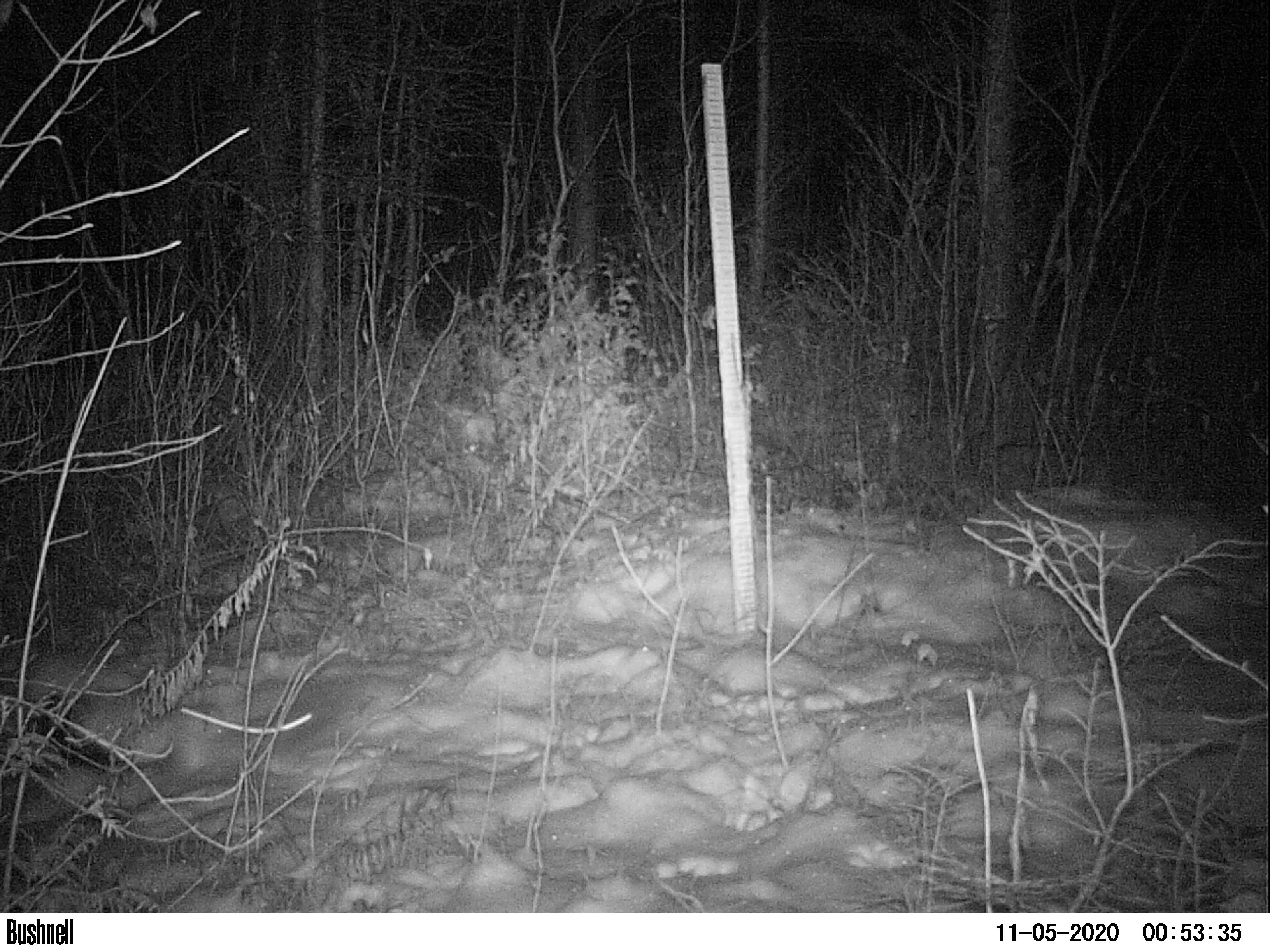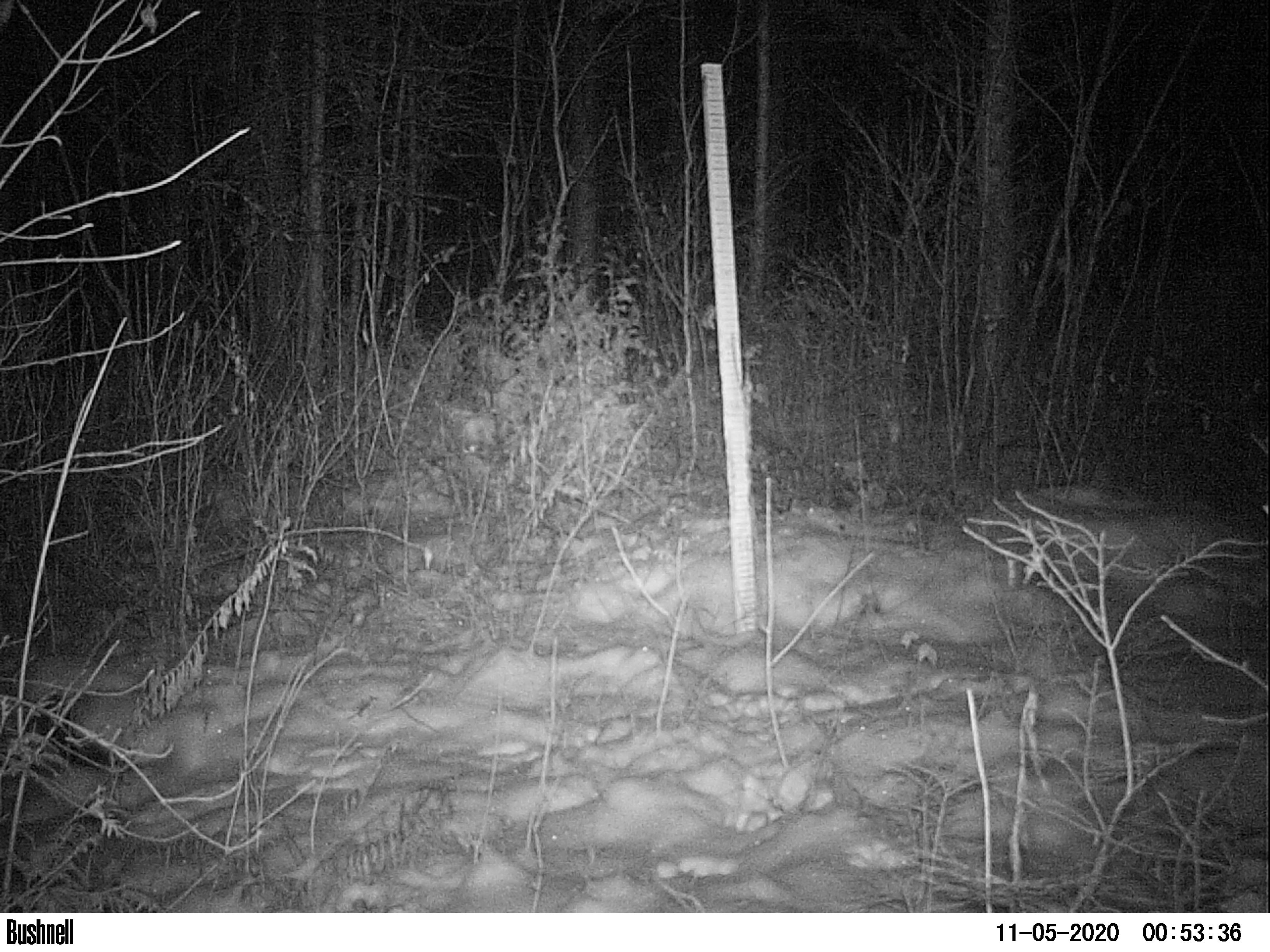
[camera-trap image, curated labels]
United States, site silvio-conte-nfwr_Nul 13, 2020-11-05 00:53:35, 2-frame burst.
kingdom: Animalia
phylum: Chordata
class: Mammalia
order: Lagomorpha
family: Leporidae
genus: Lepus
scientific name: Lepus americanus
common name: snowshoe hare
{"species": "snowshoe hare (Lepus americanus)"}